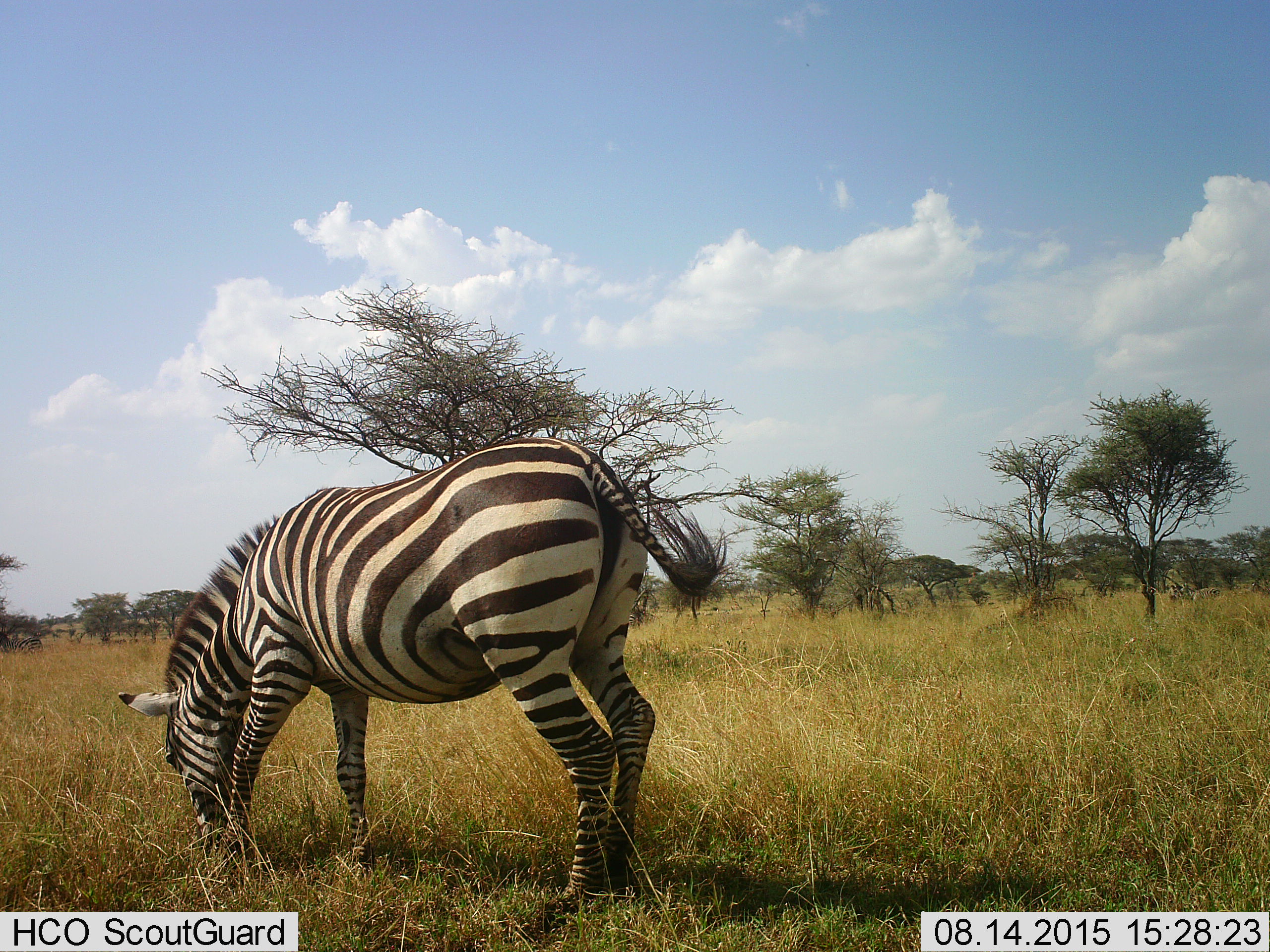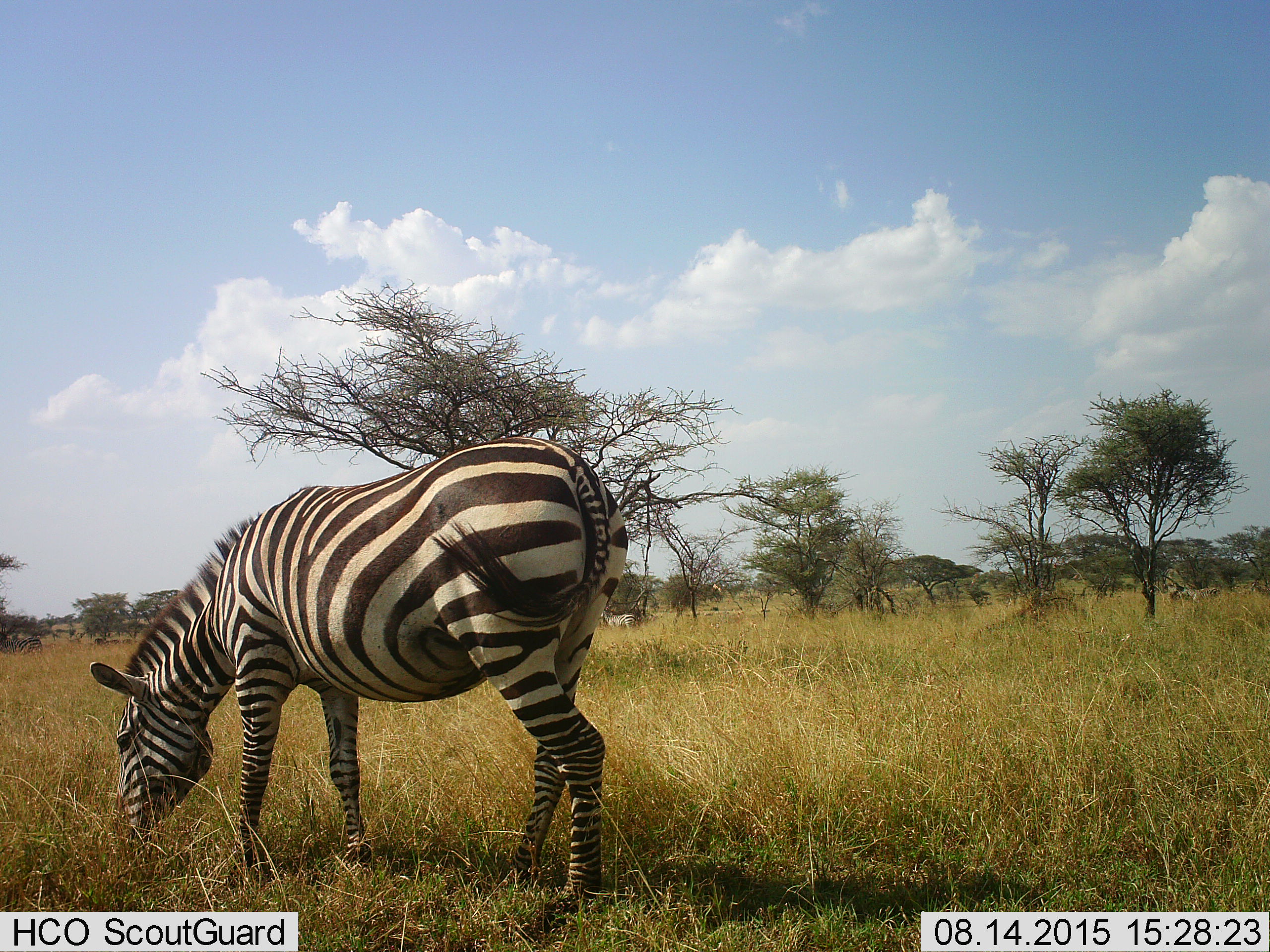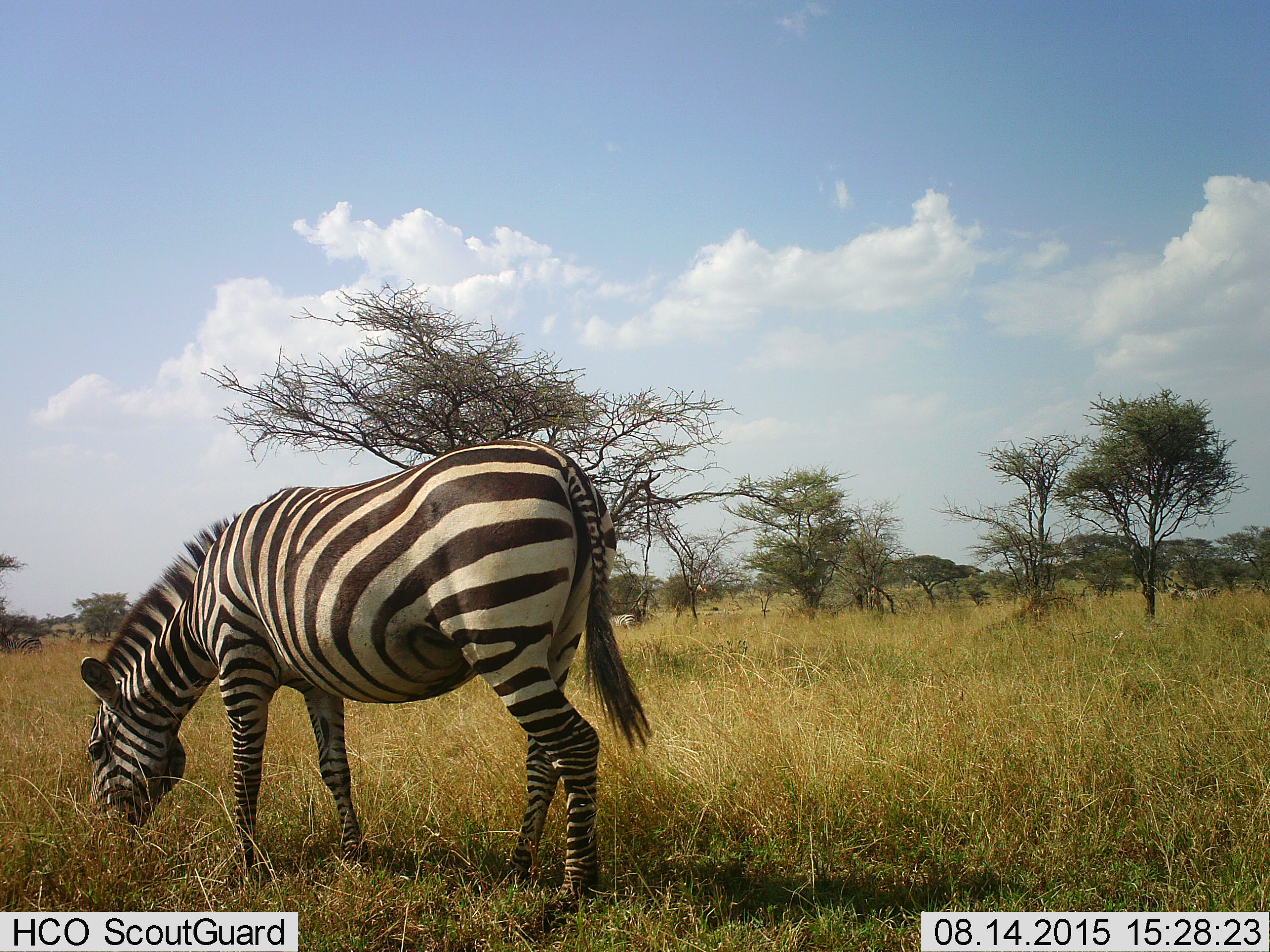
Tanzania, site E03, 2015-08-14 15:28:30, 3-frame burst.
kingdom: Animalia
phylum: Chordata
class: Mammalia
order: Perissodactyla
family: Equidae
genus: Equus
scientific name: Equus quagga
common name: plains zebra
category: zebra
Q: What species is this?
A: Zebra (plains zebra) (Equus quagga).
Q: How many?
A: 4.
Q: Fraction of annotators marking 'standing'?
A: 22%.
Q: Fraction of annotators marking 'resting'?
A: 0%.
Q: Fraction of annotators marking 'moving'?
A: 17%.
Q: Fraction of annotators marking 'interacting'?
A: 0%.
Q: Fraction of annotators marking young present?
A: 0%.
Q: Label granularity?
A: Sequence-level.